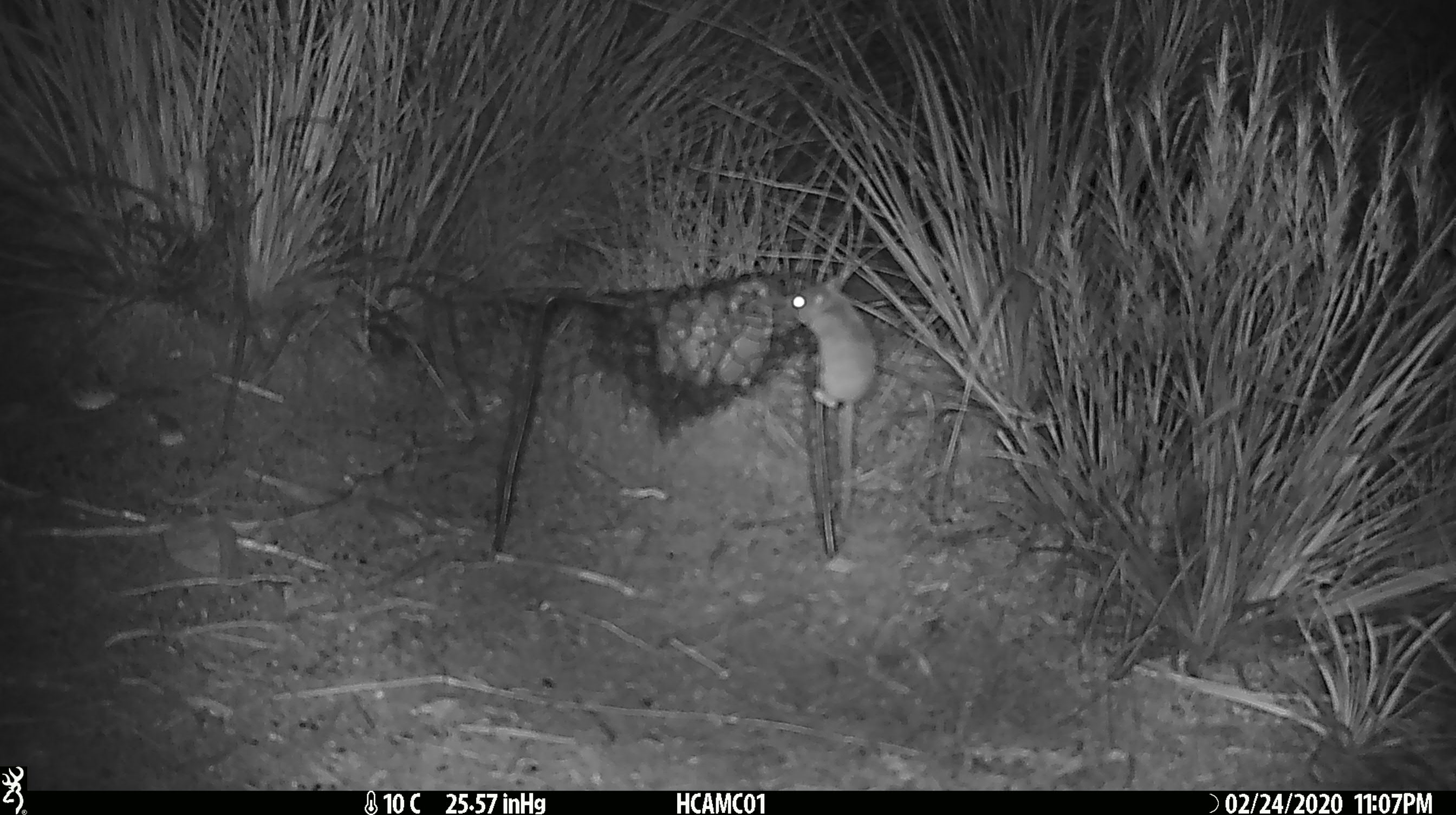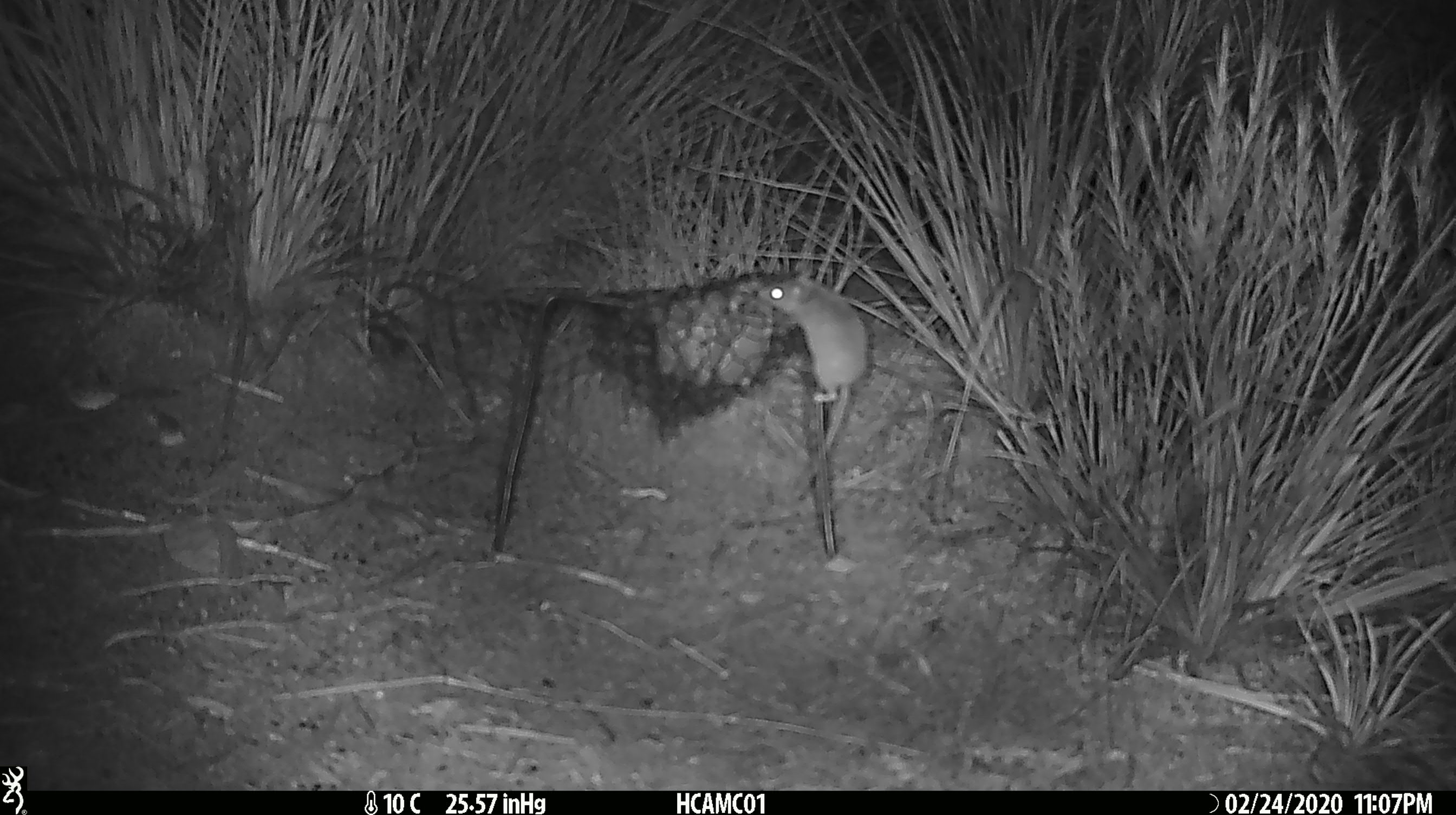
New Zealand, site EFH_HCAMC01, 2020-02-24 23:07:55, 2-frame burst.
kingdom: Animalia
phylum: Chordata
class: Mammalia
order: Rodentia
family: Muridae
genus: Mus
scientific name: Mus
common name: mouse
Mouse (Mus).